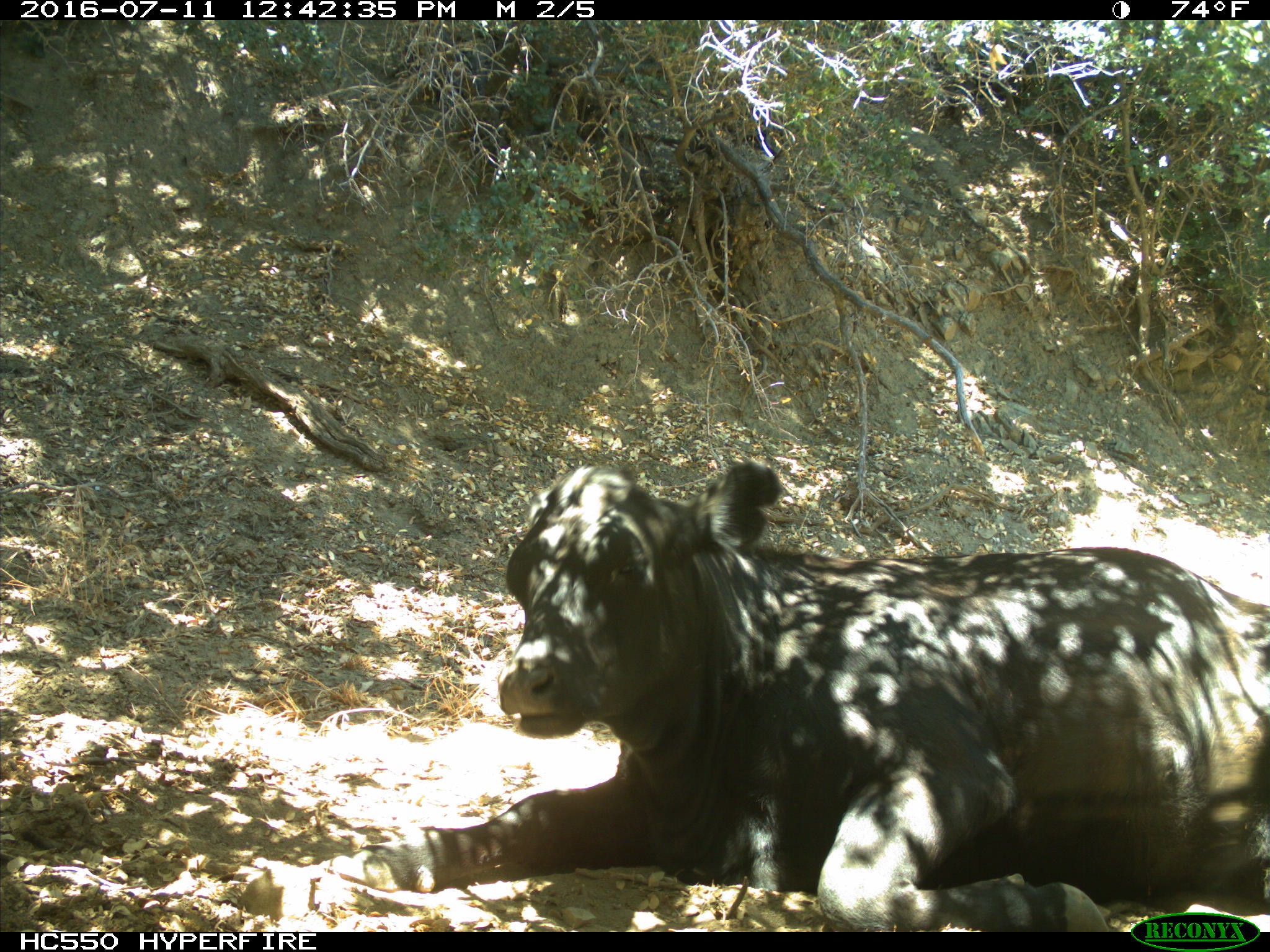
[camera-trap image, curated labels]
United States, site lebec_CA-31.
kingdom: Animalia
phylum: Chordata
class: Mammalia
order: Artiodactyla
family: Bovidae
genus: Bos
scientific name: Bos taurus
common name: domestic cow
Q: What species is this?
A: Bos taurus (domestic cow).